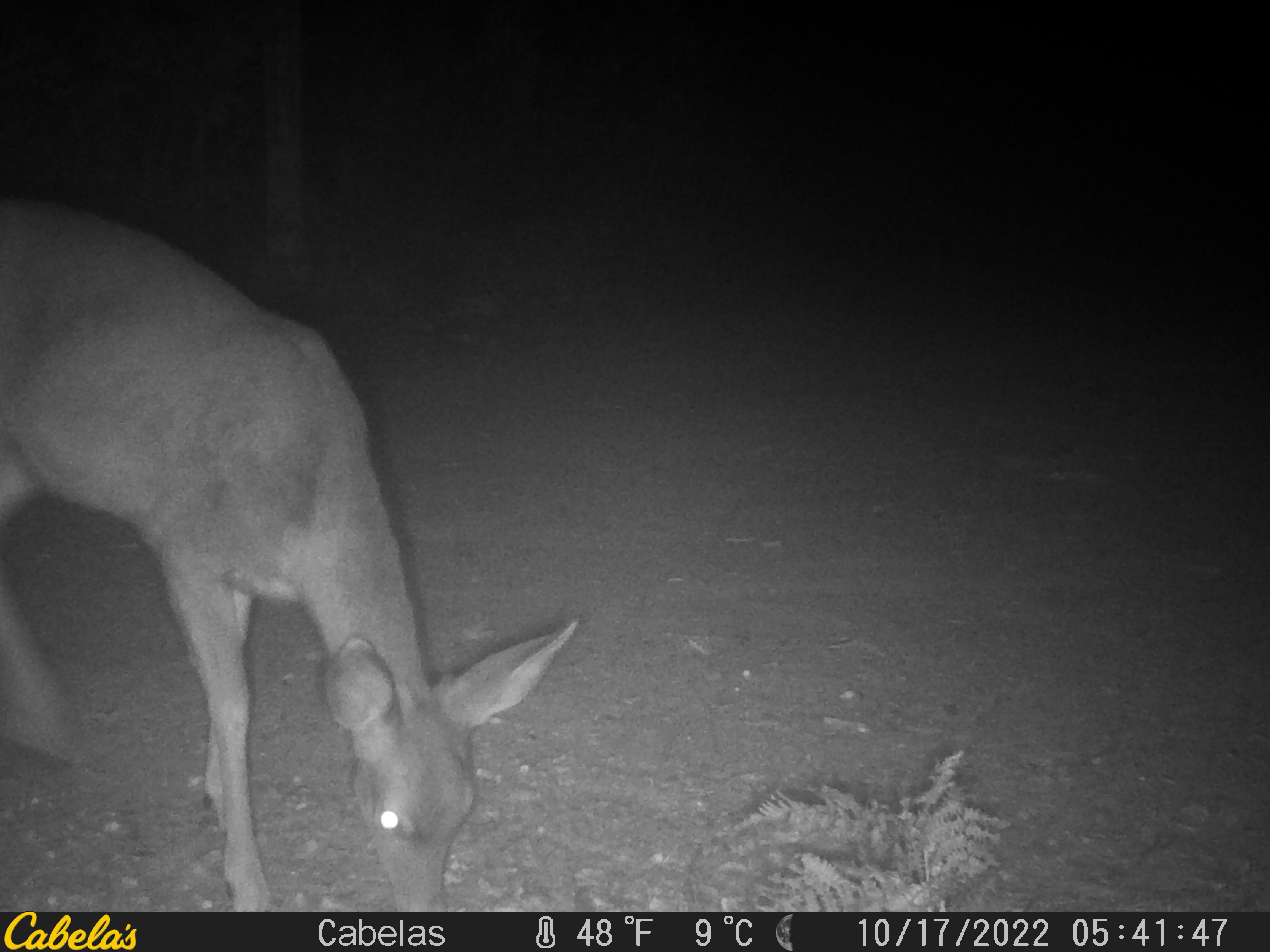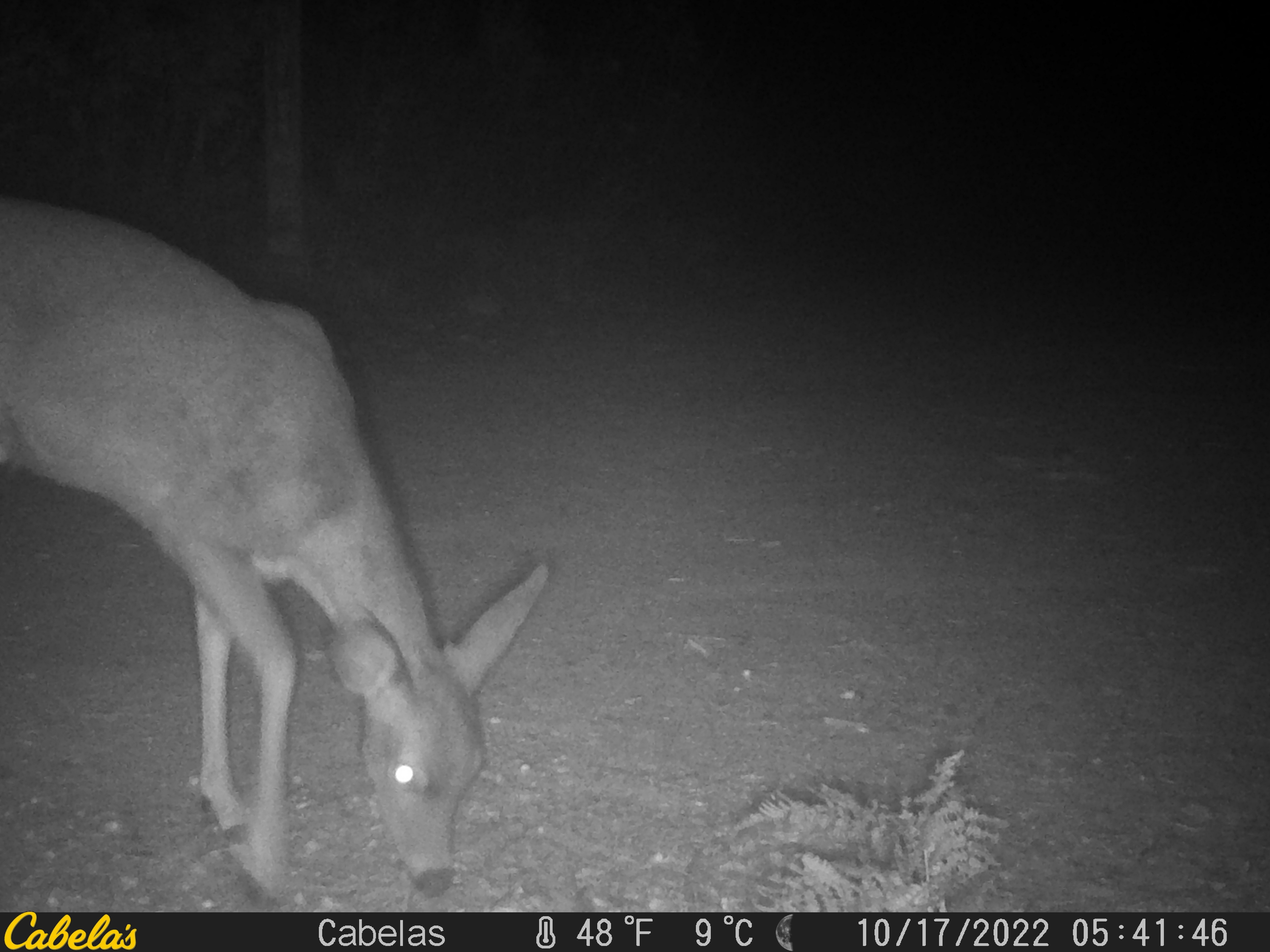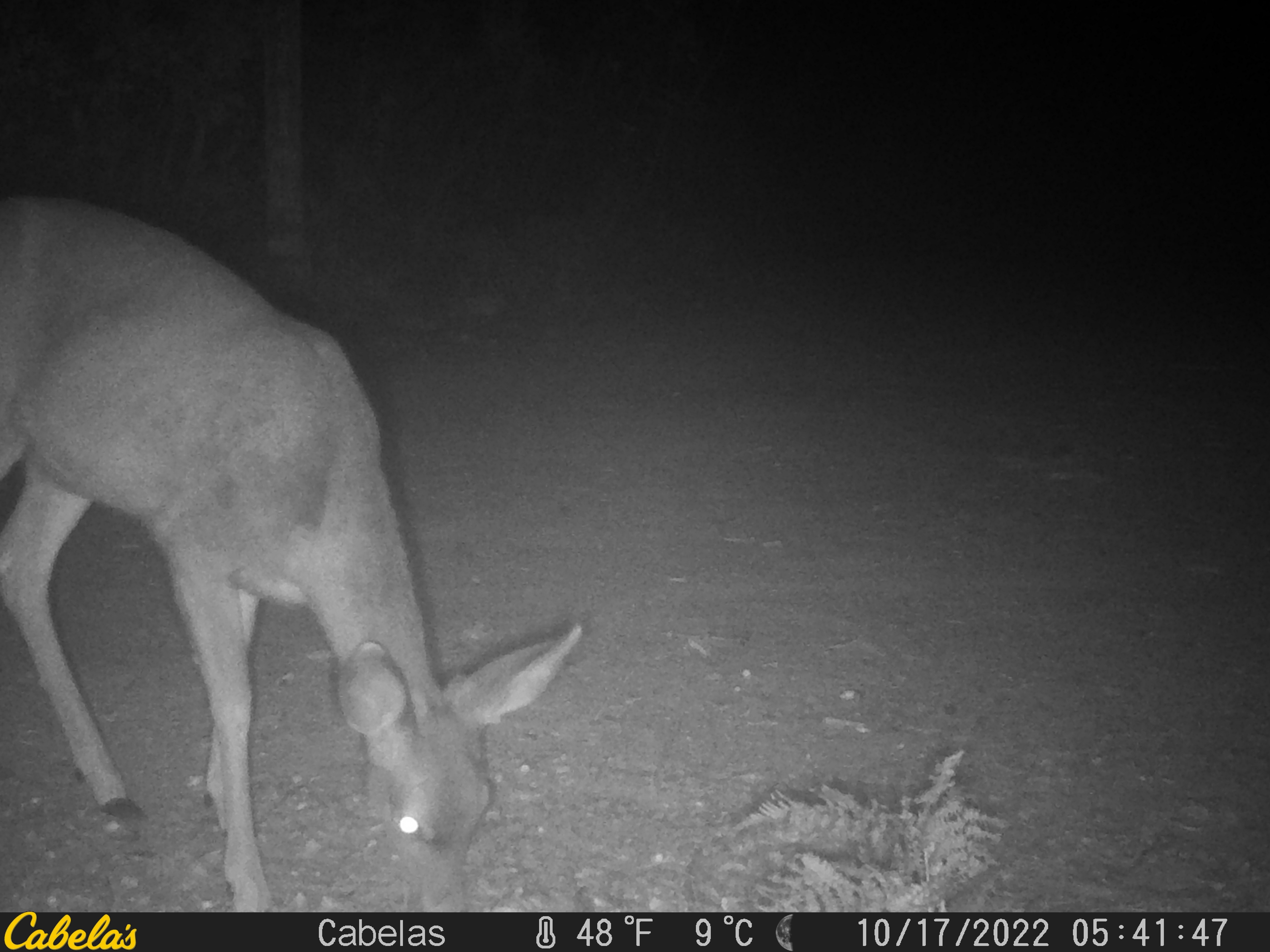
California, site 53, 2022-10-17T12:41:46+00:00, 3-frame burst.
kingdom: Animalia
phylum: Chordata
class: Mammalia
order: Artiodactyla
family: Cervidae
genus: Odocoileus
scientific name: Odocoileus hemionus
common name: mule deer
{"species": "mule deer (Odocoileus hemionus)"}